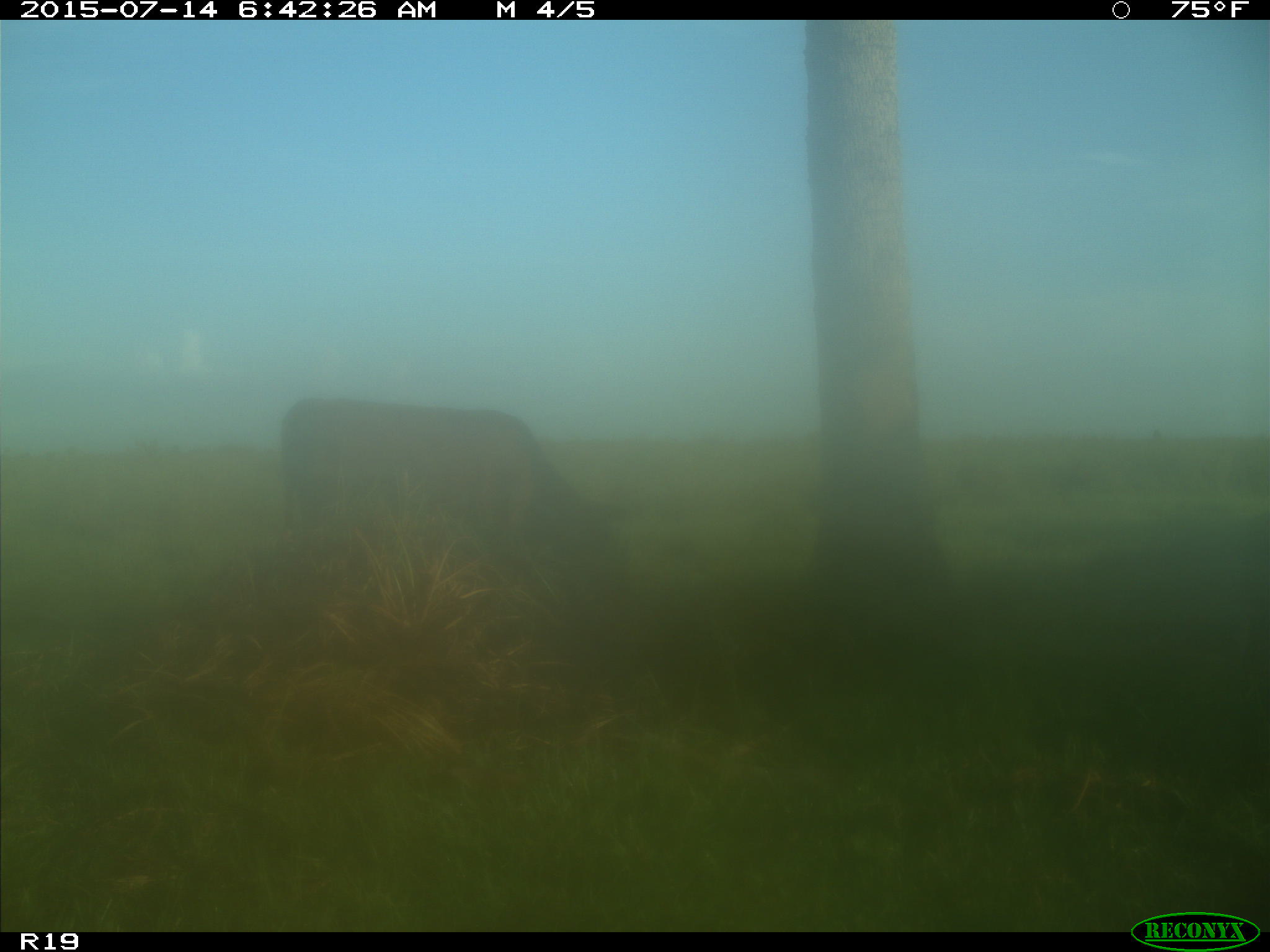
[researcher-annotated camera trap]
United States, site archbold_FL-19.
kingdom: Animalia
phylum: Chordata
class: Mammalia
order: Artiodactyla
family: Bovidae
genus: Bos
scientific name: Bos taurus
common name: domestic cow